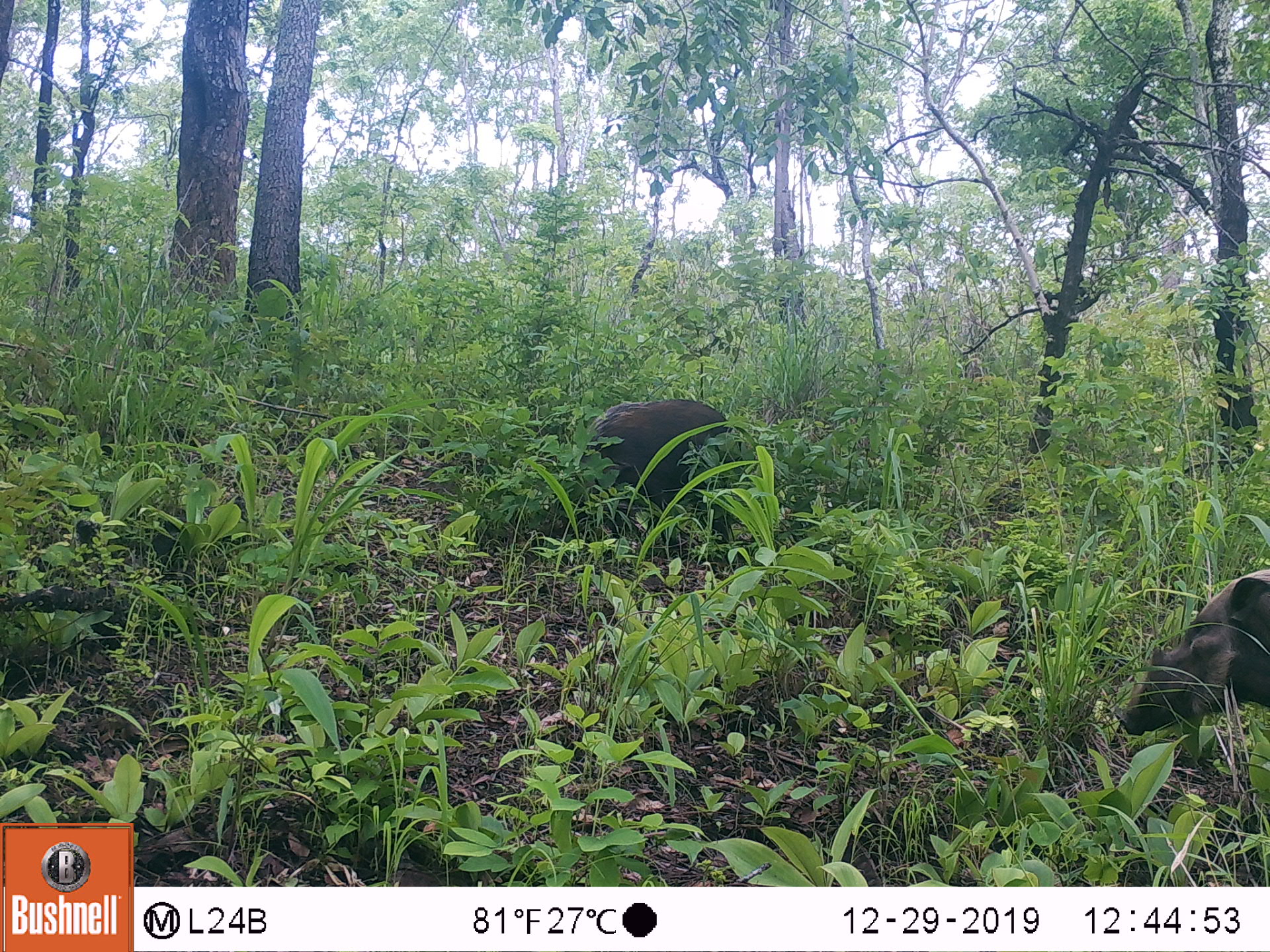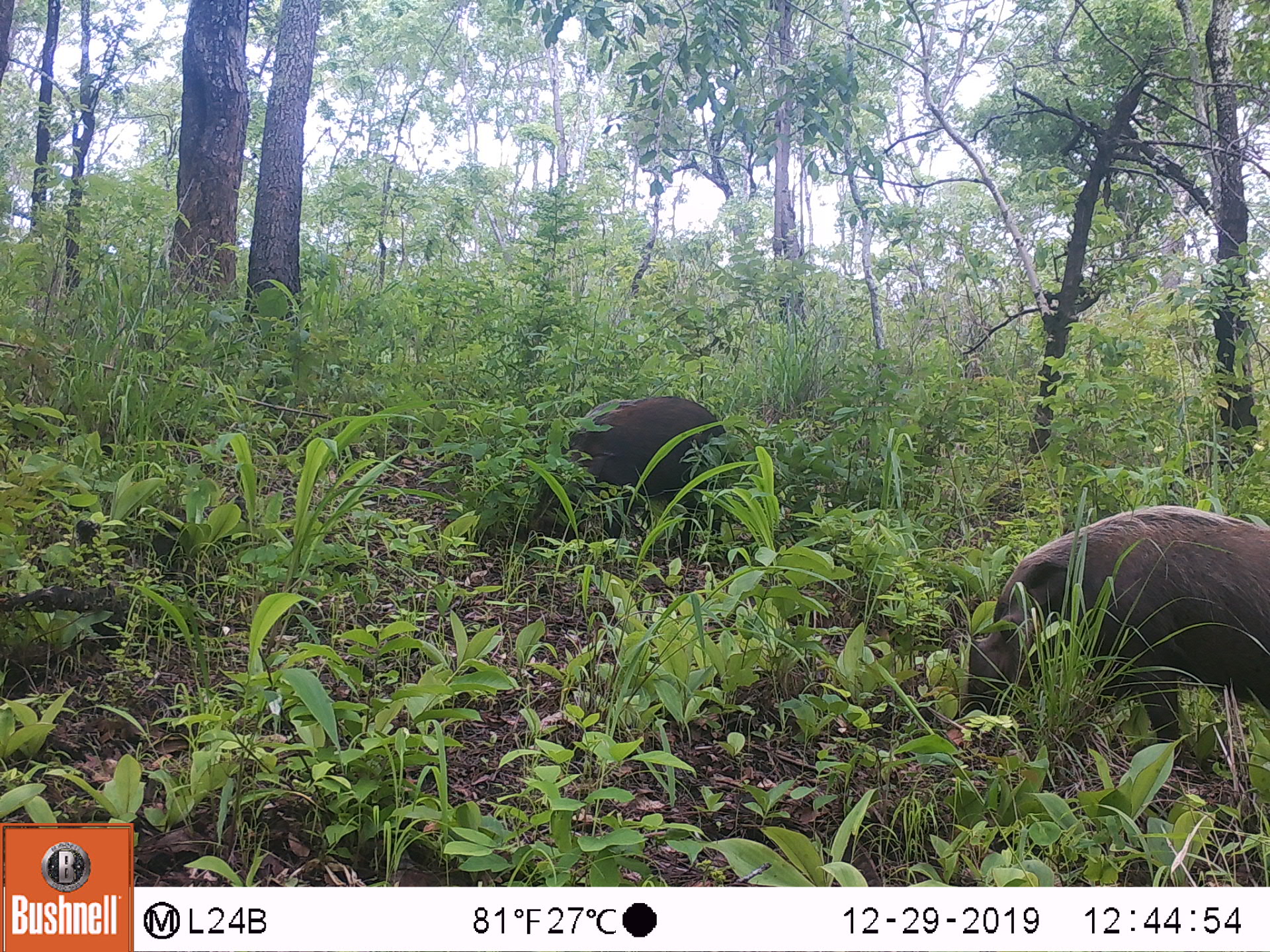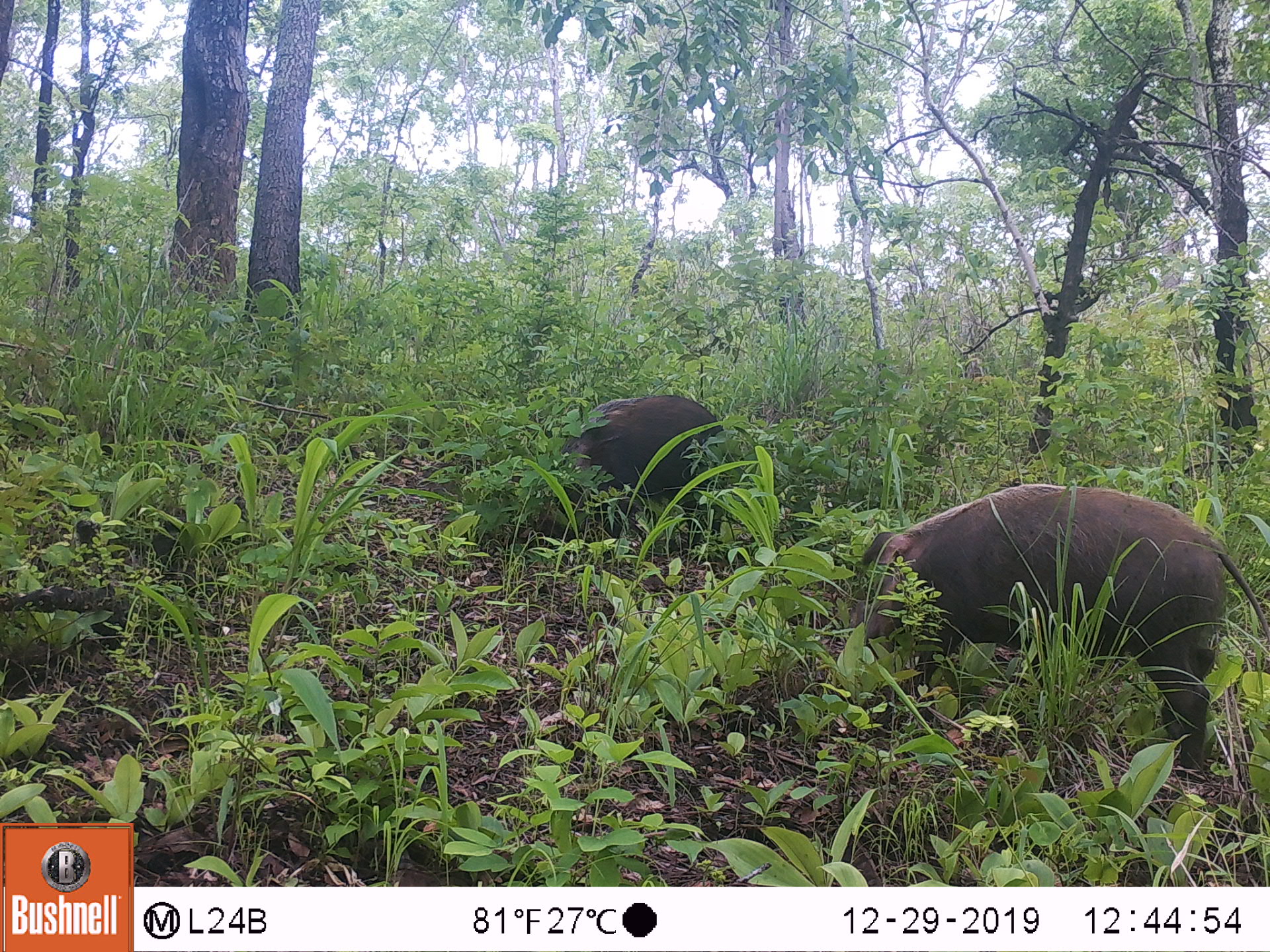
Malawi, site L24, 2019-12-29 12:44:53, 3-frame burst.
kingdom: Animalia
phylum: Chordata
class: Mammalia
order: Artiodactyla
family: Suidae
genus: Potamochoerus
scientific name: Potamochoerus larvatus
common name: bushpig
Bushpig (Potamochoerus larvatus), count 2.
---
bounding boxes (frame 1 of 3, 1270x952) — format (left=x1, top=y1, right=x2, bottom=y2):
bushpig: (left=1112, top=558, right=1265, bottom=739); (left=565, top=387, right=743, bottom=517)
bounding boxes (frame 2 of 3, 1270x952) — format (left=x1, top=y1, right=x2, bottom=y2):
bushpig: (left=958, top=506, right=1267, bottom=763); (left=543, top=378, right=739, bottom=528)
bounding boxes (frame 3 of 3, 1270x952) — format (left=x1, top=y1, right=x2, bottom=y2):
bushpig: (left=859, top=484, right=1264, bottom=776); (left=539, top=387, right=733, bottom=522)